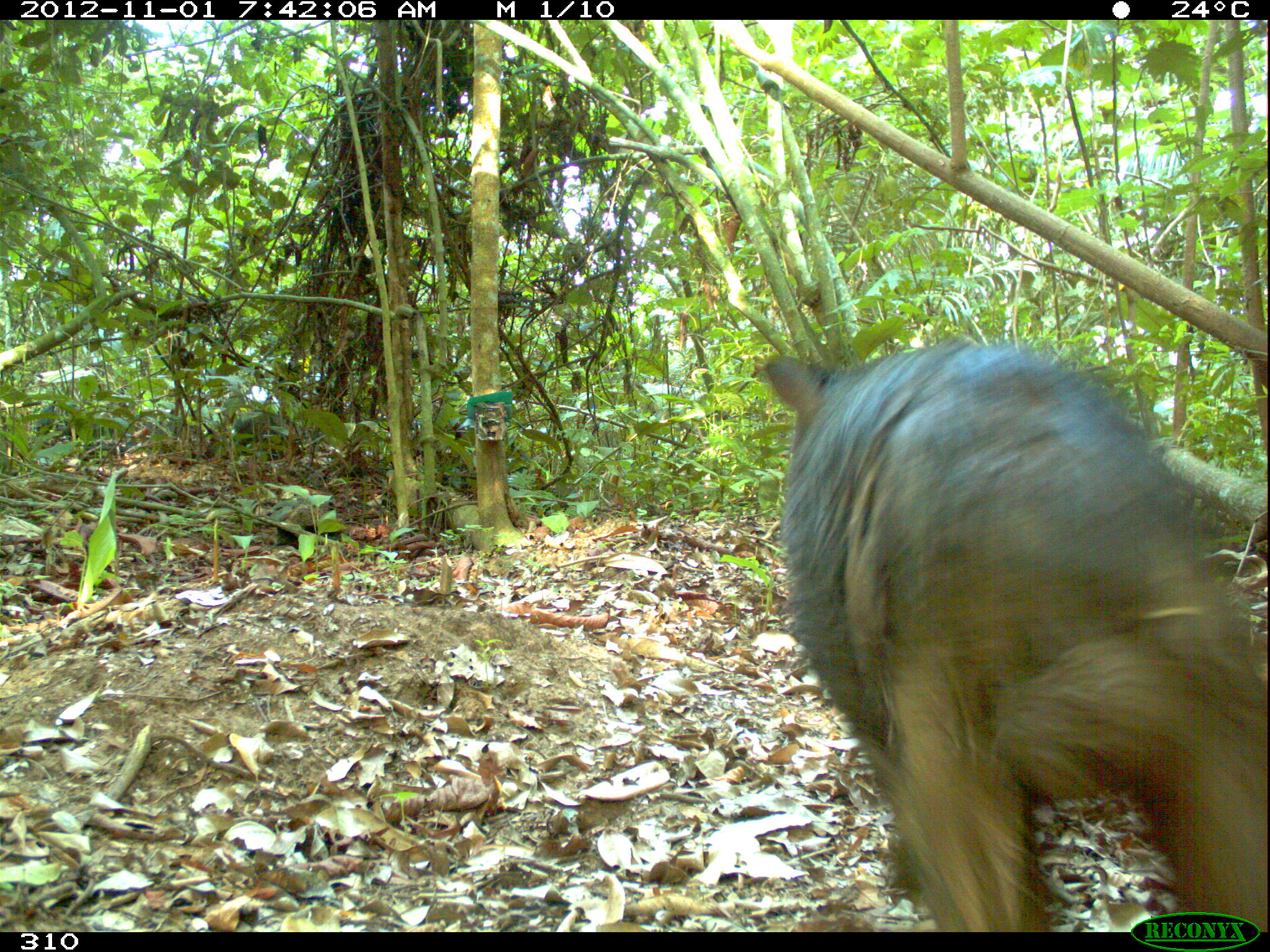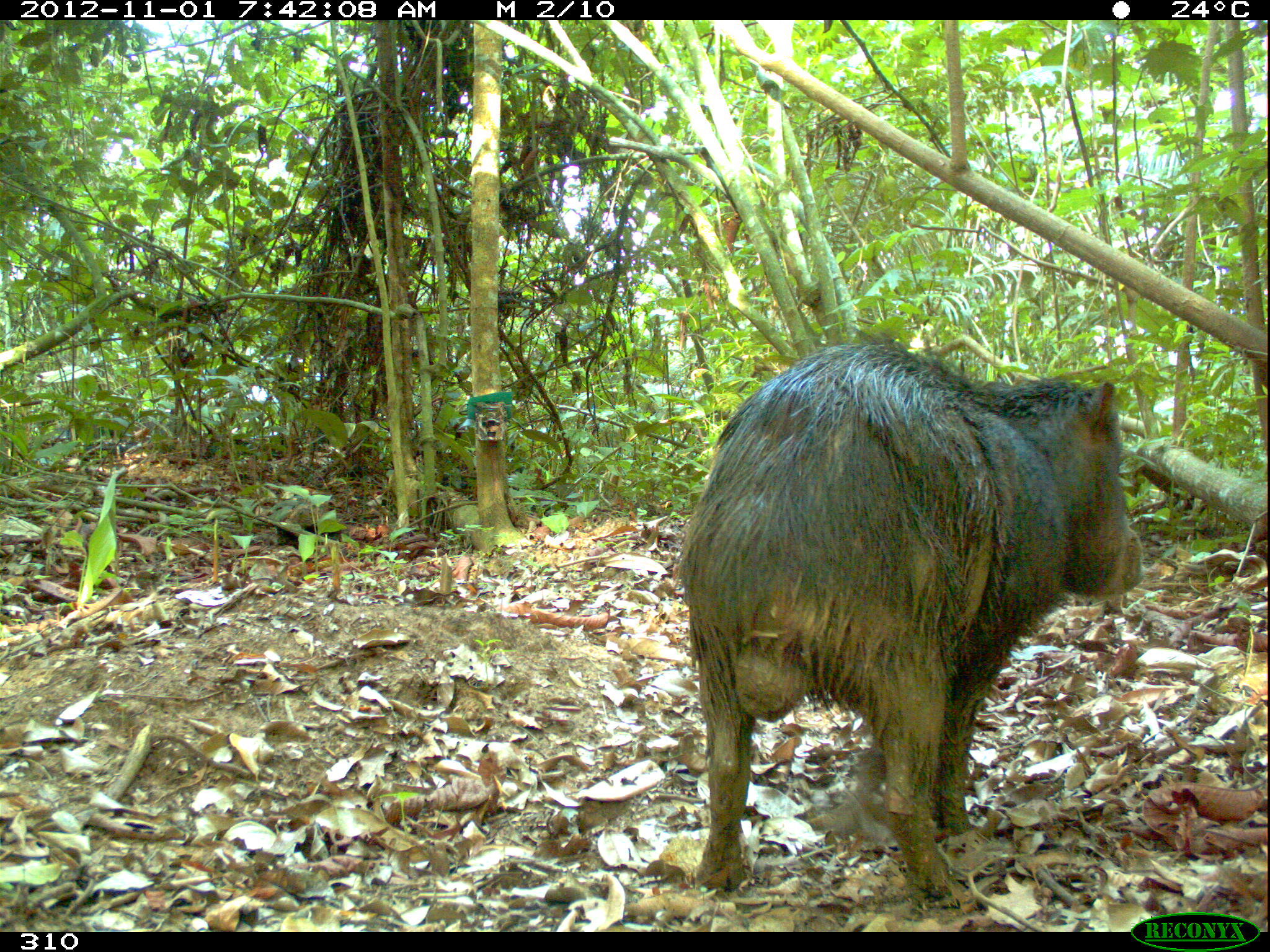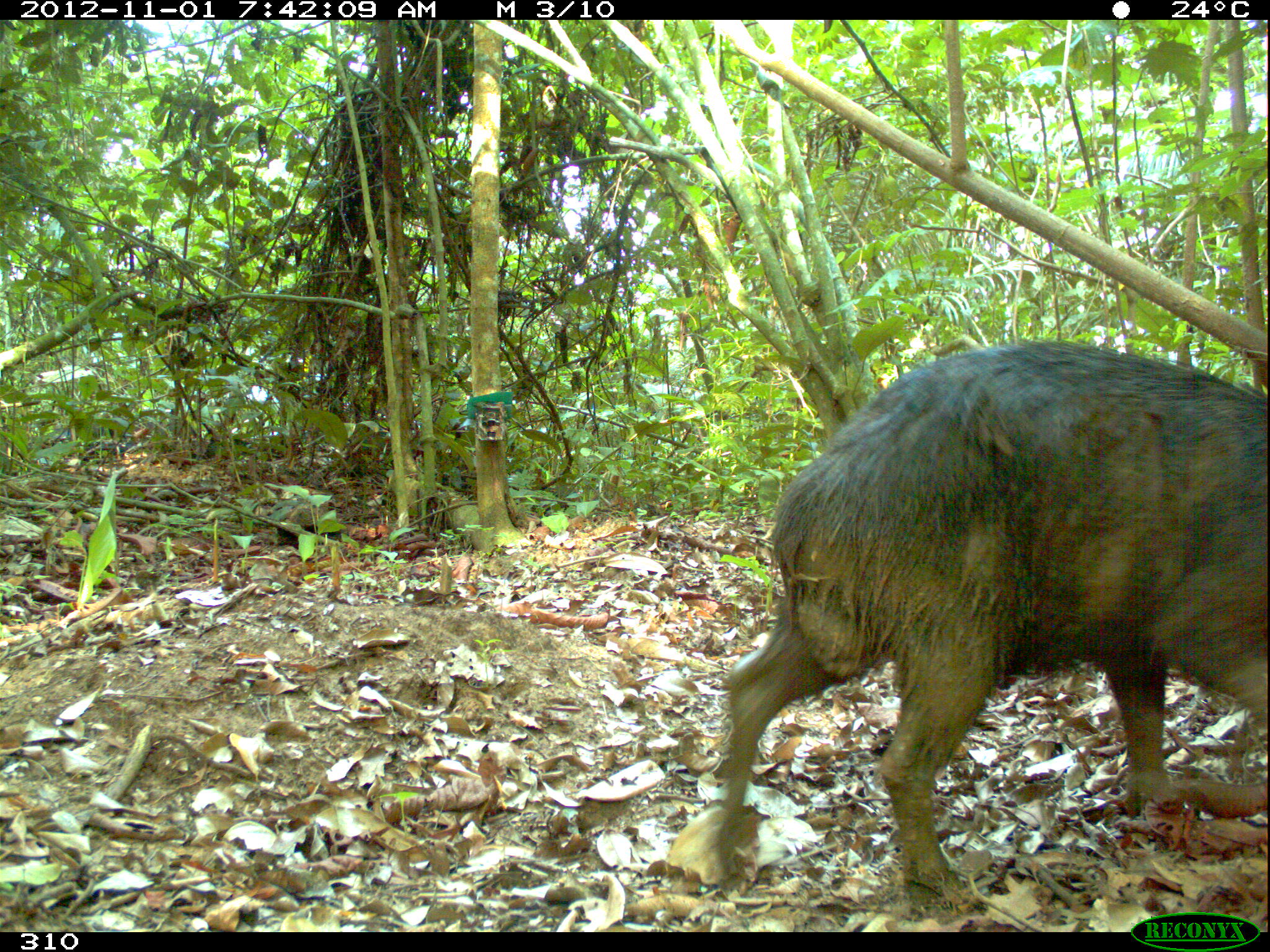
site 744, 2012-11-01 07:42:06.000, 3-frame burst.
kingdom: Animalia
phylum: Chordata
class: Mammalia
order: Artiodactyla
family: Tayassuidae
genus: Tayassu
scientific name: Tayassu pecari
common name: white-lipped peccary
Tayassu pecari (white-lipped peccary).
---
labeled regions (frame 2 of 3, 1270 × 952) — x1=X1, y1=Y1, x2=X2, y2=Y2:
tayassu pecari: x1=675, y1=333, x2=1144, y2=897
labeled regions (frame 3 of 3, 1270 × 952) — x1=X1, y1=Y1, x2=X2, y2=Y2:
tayassu pecari: x1=711, y1=341, x2=1270, y2=898